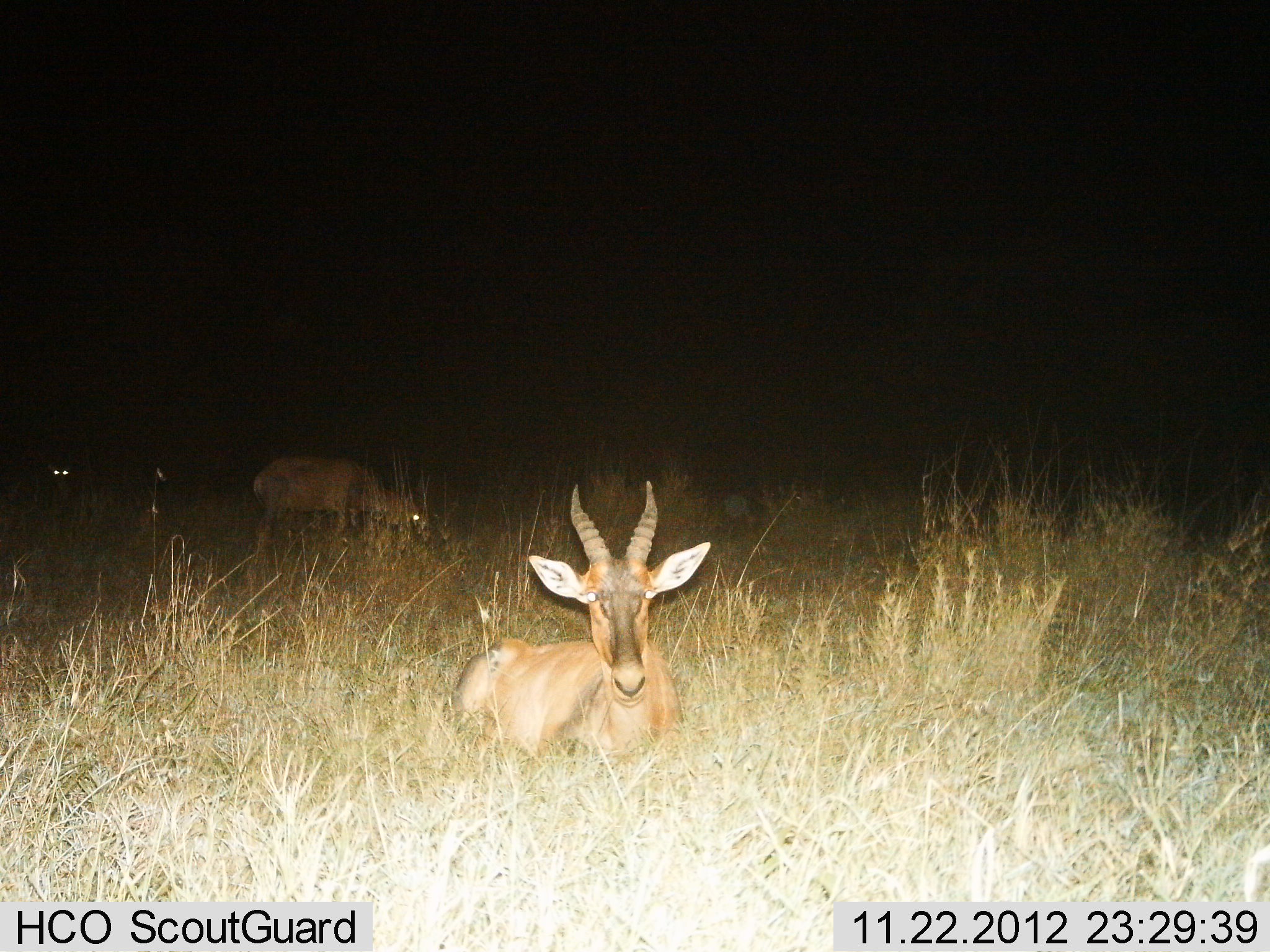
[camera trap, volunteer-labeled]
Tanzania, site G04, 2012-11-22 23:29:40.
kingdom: Animalia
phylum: Chordata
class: Mammalia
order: Artiodactyla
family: Bovidae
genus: Damaliscus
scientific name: Damaliscus lunatus jimela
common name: topi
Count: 2.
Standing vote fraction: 40%.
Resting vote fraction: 90%.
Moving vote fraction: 10%.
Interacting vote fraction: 0%.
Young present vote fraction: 0%.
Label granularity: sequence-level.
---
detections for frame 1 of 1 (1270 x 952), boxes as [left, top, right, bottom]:
animal: [451, 479, 712, 762]; [252, 455, 428, 555]; [1, 454, 76, 542]